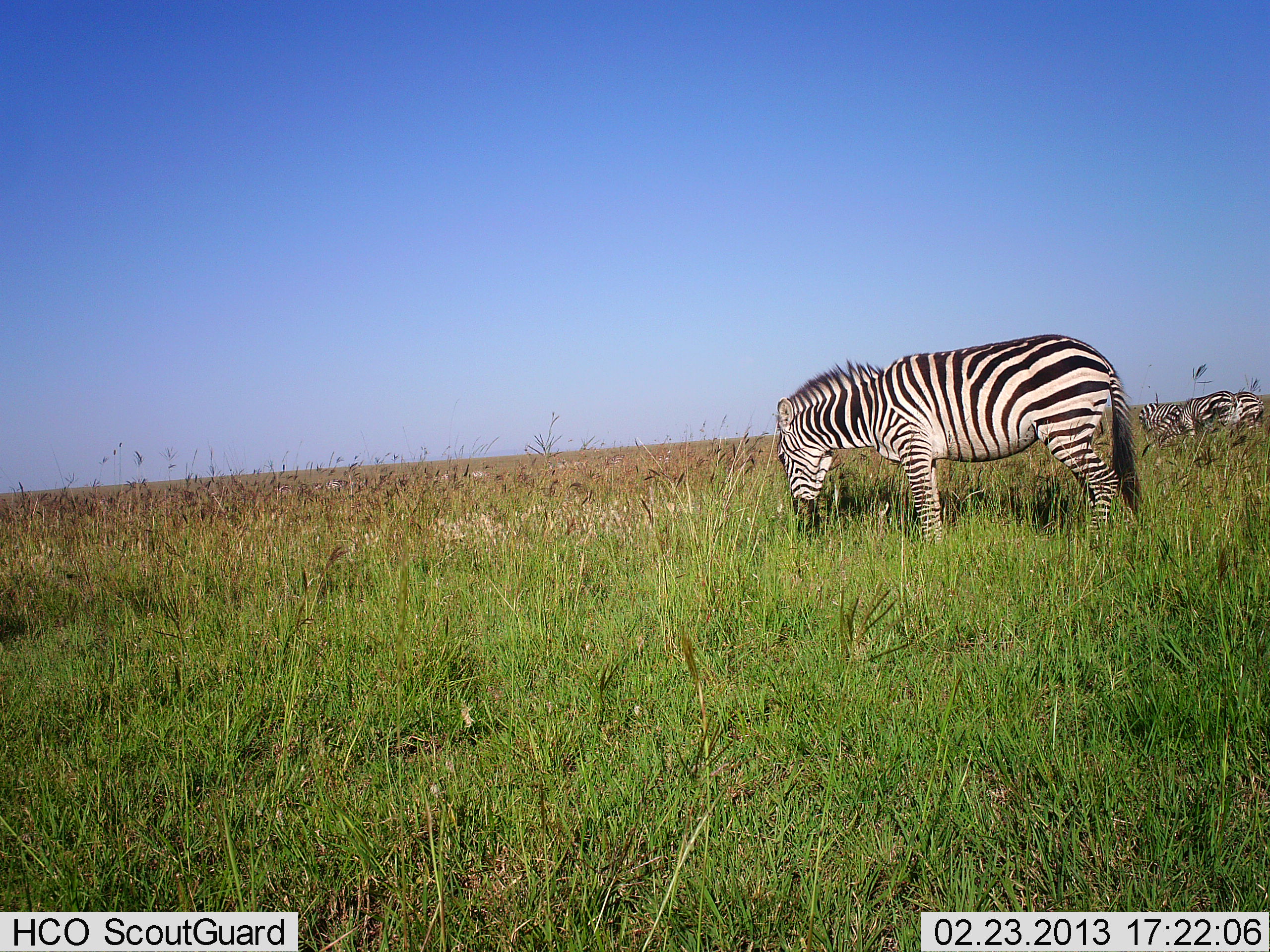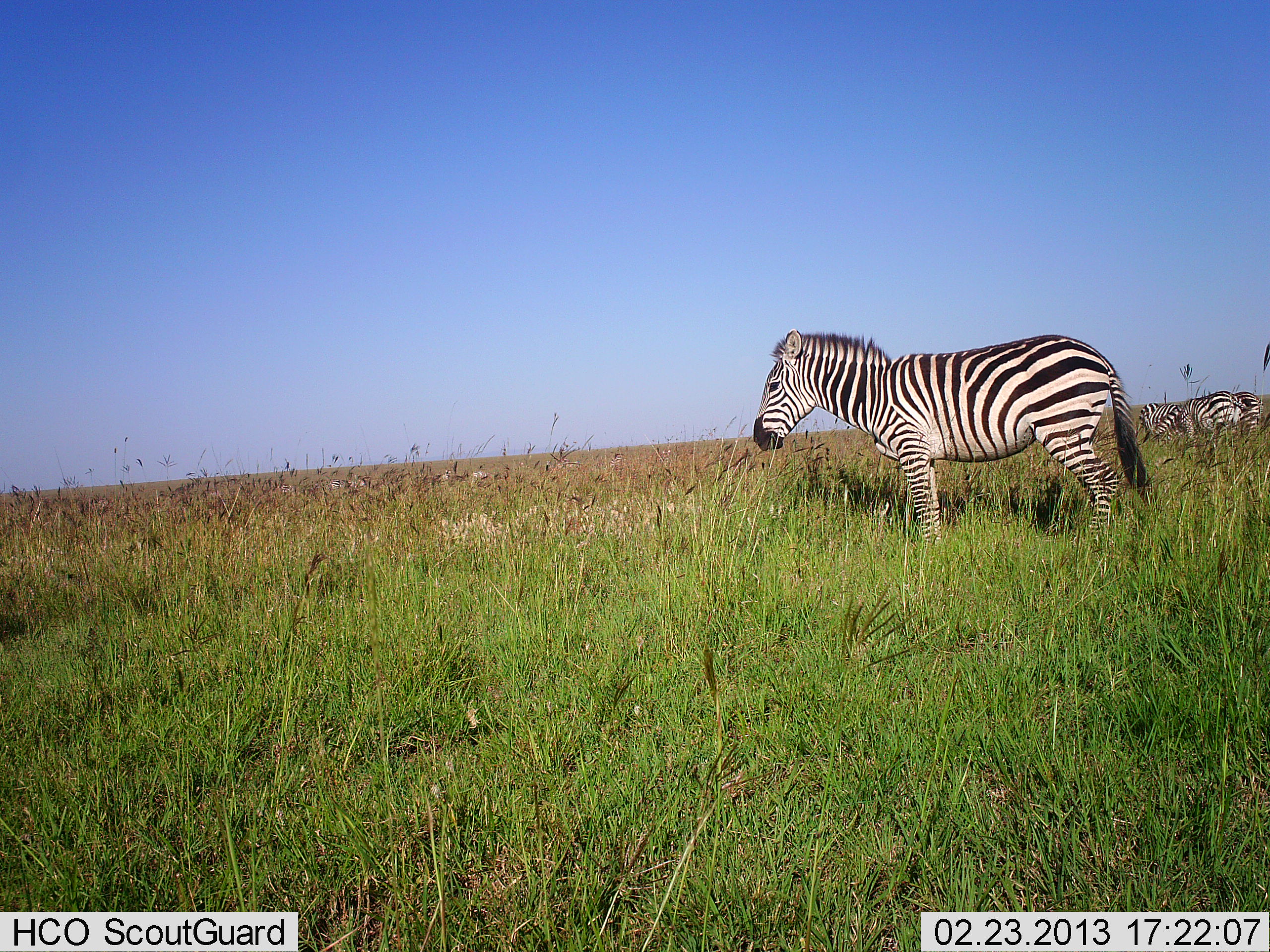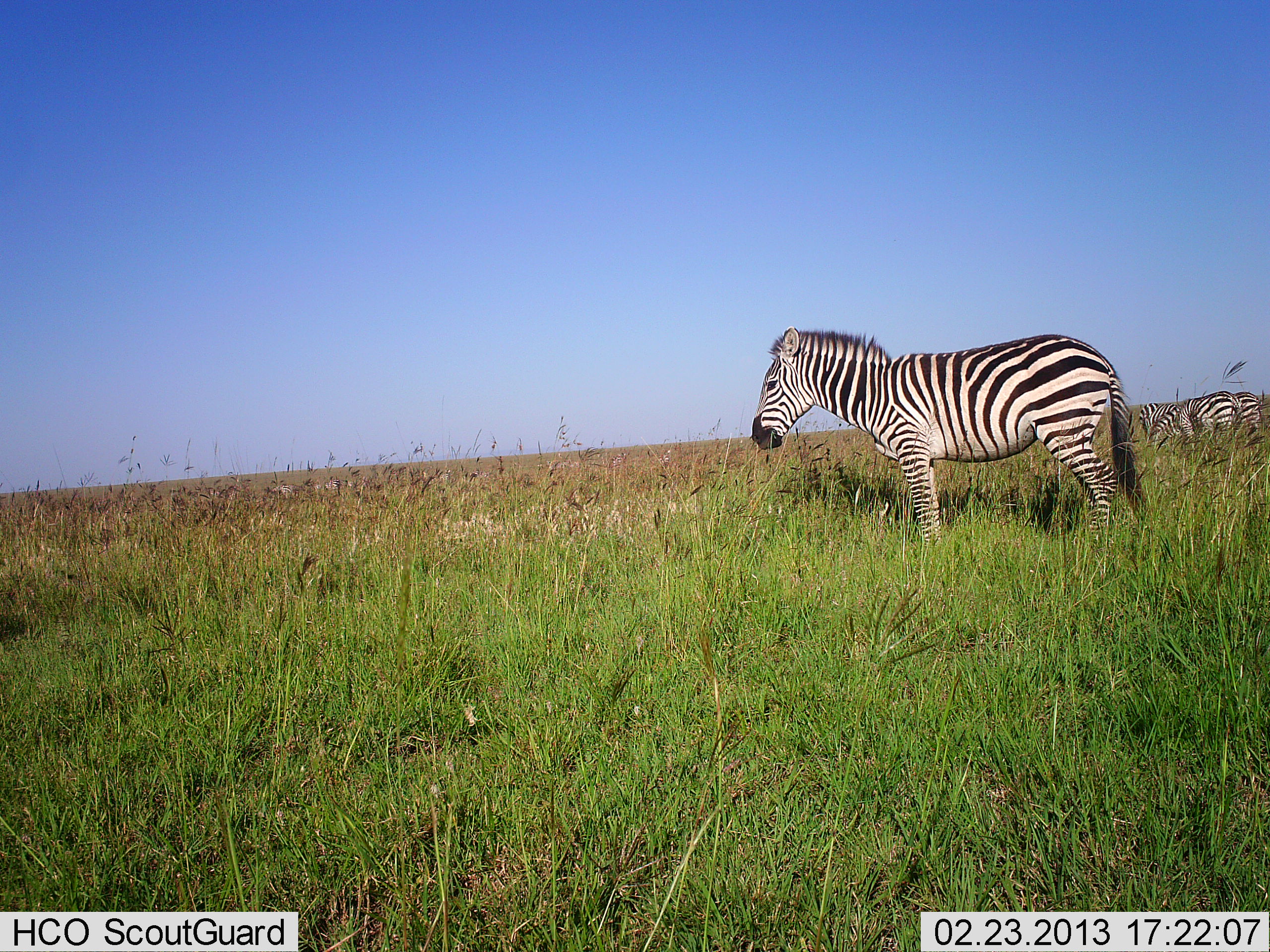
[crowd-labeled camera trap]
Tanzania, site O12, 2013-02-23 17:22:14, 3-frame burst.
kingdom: Animalia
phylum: Chordata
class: Mammalia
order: Perissodactyla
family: Equidae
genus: Equus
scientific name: Equus quagga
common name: plains zebra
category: zebra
Zebra (plains zebra) (Equus quagga), count 3. Behavior (volunteer vote fractions): standing 65%, resting 0%, moving 0%, interacting 0%. Young present (vote fraction): 0%. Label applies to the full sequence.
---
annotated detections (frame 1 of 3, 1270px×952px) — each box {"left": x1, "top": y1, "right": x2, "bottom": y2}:
animal: {"left": 773, "top": 333, "right": 1143, "bottom": 556}; {"left": 1158, "top": 388, "right": 1240, "bottom": 446}; {"left": 1140, "top": 399, "right": 1182, "bottom": 437}; {"left": 1230, "top": 388, "right": 1263, "bottom": 435}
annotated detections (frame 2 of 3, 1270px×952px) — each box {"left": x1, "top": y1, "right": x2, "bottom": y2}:
animal: {"left": 750, "top": 327, "right": 1155, "bottom": 550}; {"left": 1163, "top": 391, "right": 1240, "bottom": 447}; {"left": 1224, "top": 390, "right": 1265, "bottom": 447}; {"left": 1138, "top": 400, "right": 1180, "bottom": 437}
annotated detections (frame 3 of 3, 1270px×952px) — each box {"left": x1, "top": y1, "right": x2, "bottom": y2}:
animal: {"left": 748, "top": 325, "right": 1152, "bottom": 565}; {"left": 1166, "top": 388, "right": 1240, "bottom": 449}; {"left": 1226, "top": 389, "right": 1265, "bottom": 442}; {"left": 1140, "top": 399, "right": 1177, "bottom": 443}